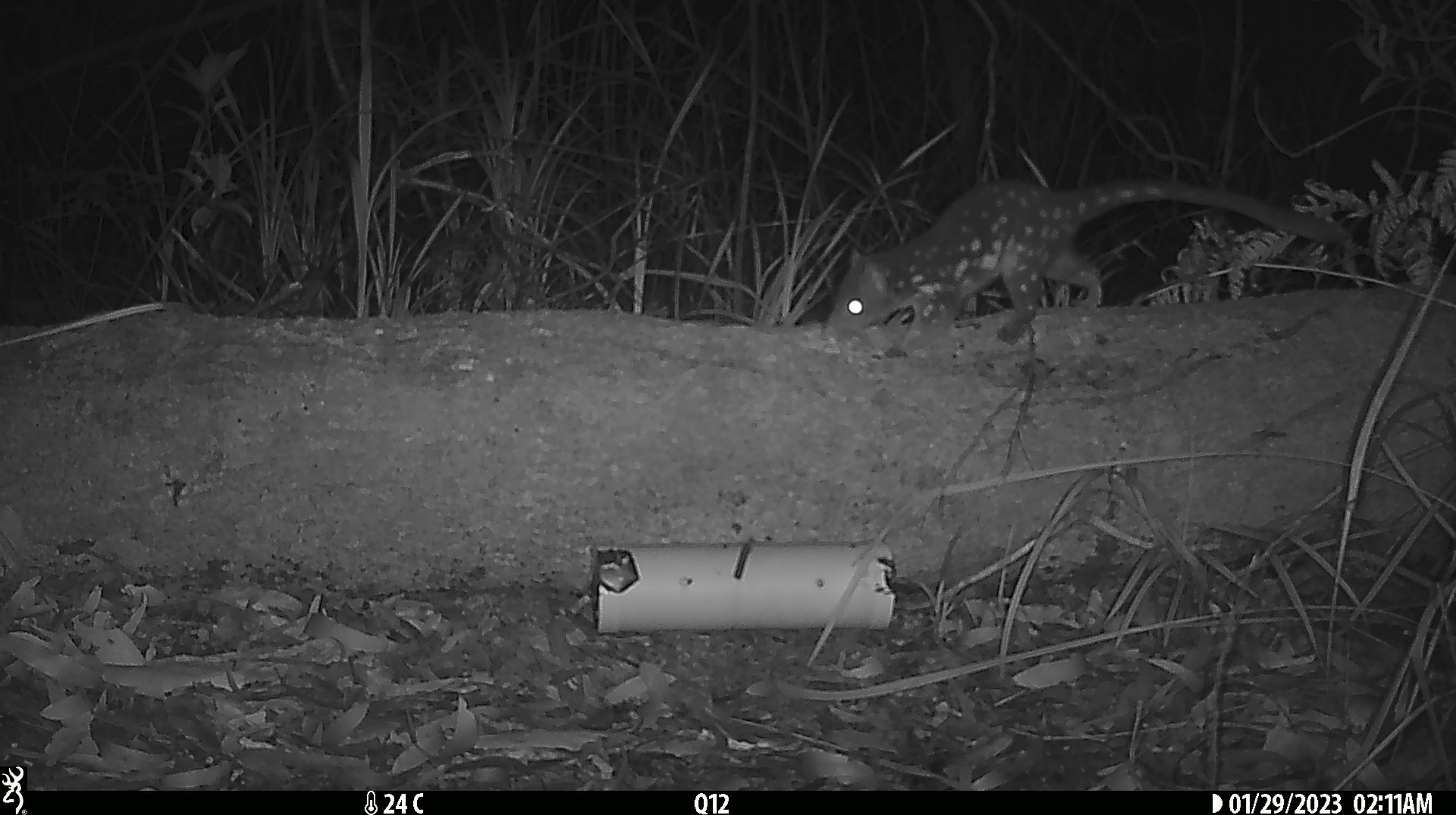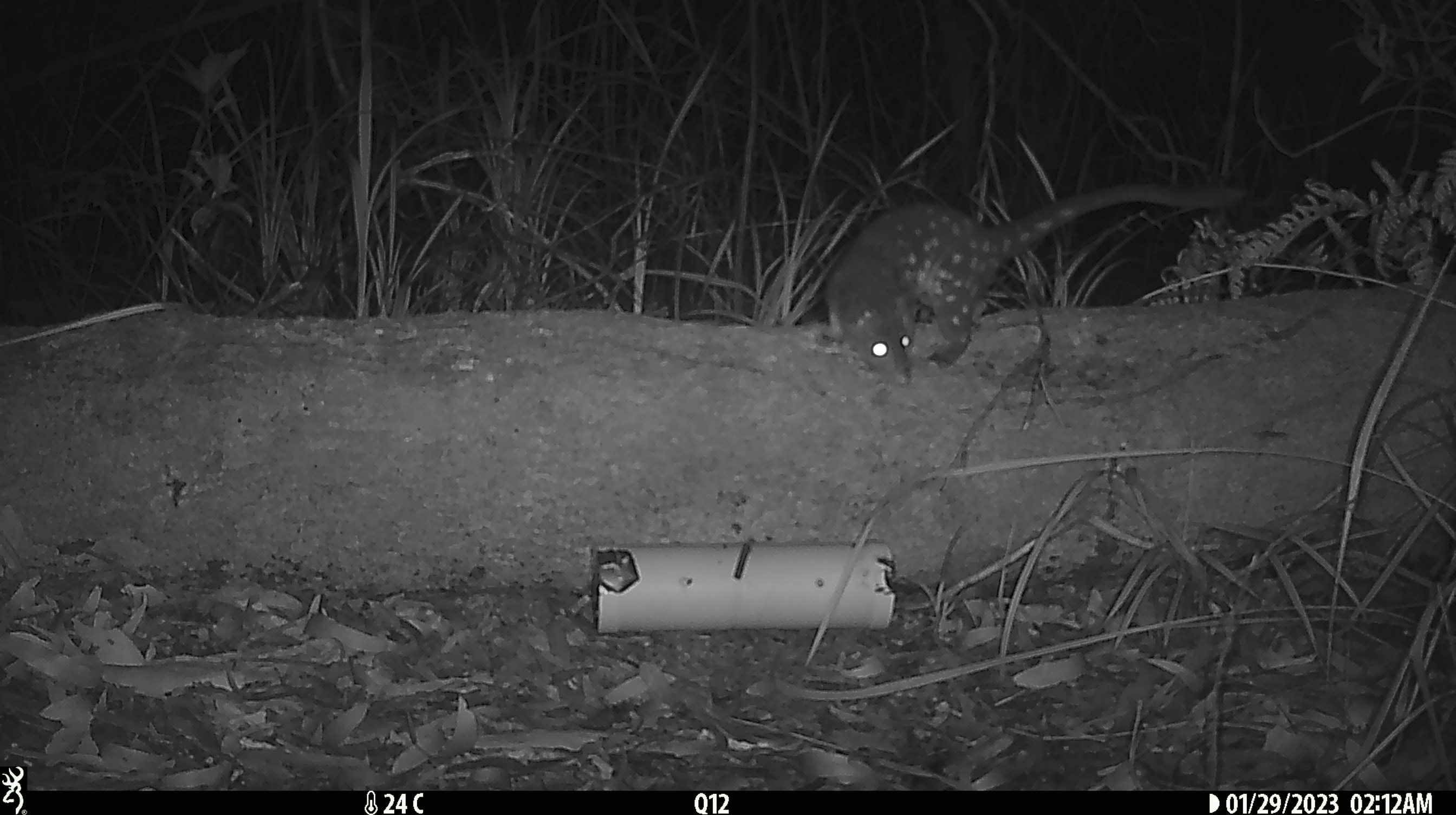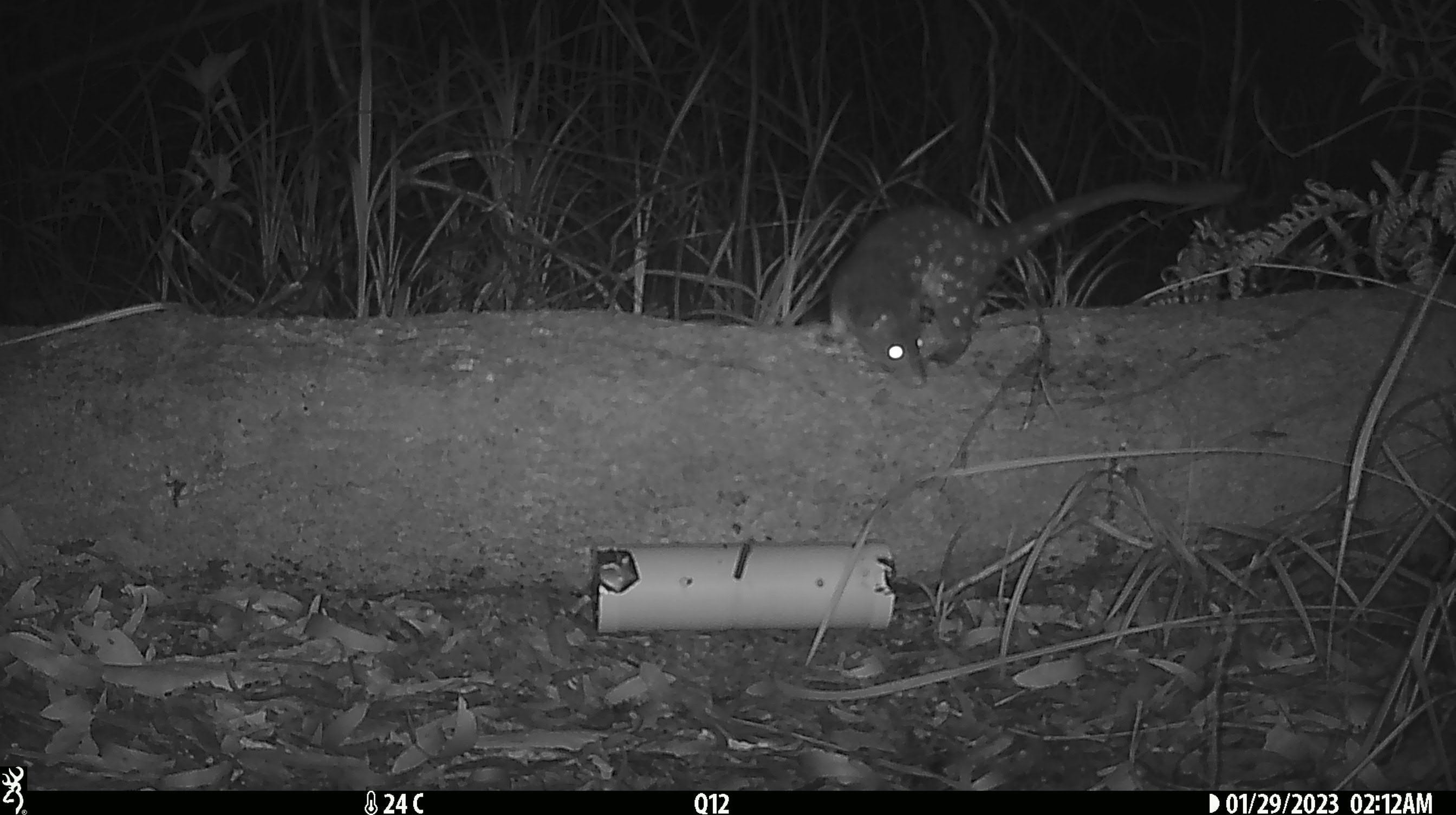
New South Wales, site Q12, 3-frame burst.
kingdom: Animalia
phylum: Chordata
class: Mammalia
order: Dasyuromorphia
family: Dasyuridae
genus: Dasyurus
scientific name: Dasyurus maculatus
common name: spotted-tailed quoll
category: quoll